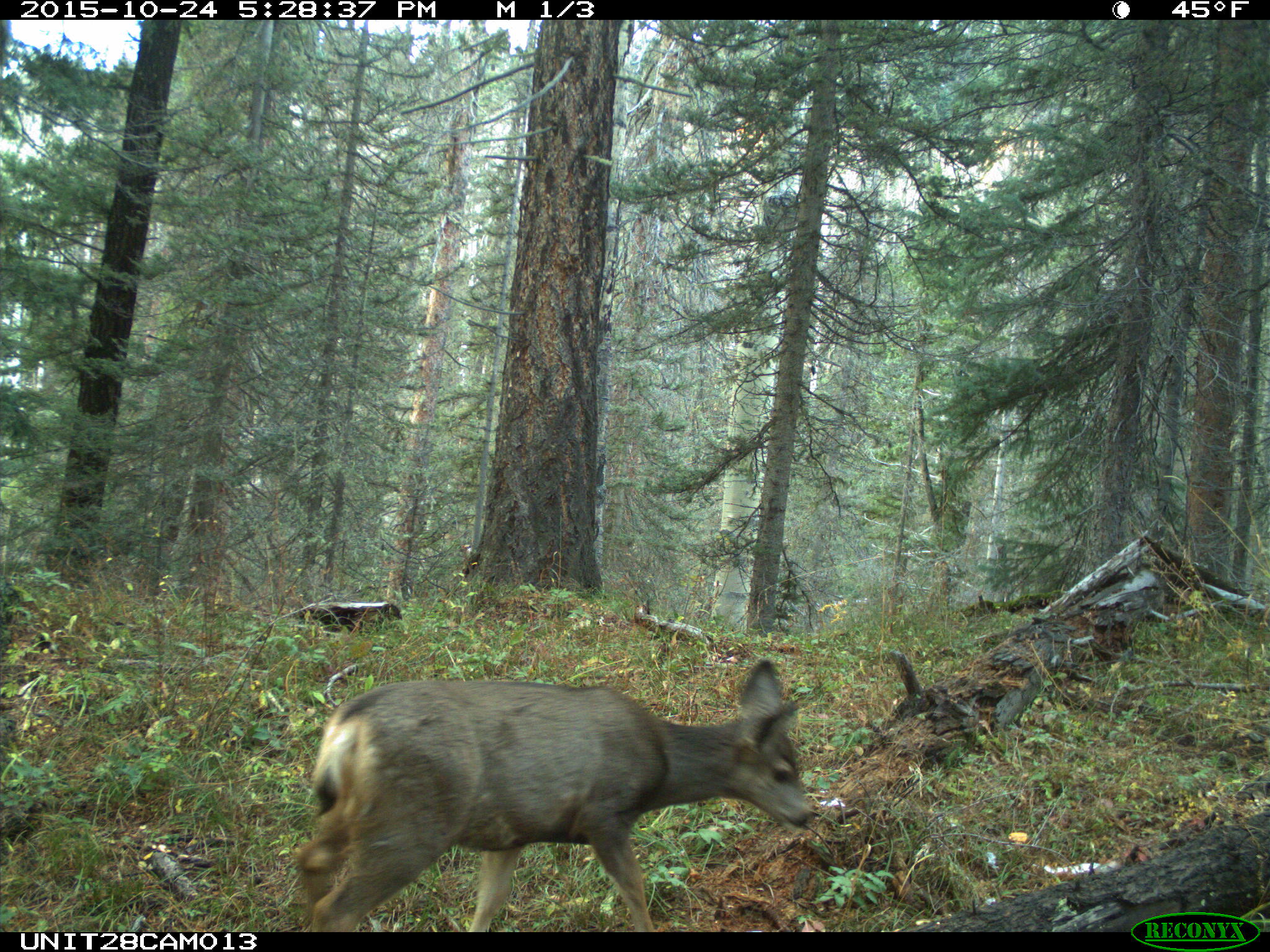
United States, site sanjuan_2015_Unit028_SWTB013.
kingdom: Animalia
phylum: Chordata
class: Mammalia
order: Artiodactyla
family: Cervidae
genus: Odocoileus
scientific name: Odocoileus hemionus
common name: mule deer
Odocoileus hemionus (mule deer).